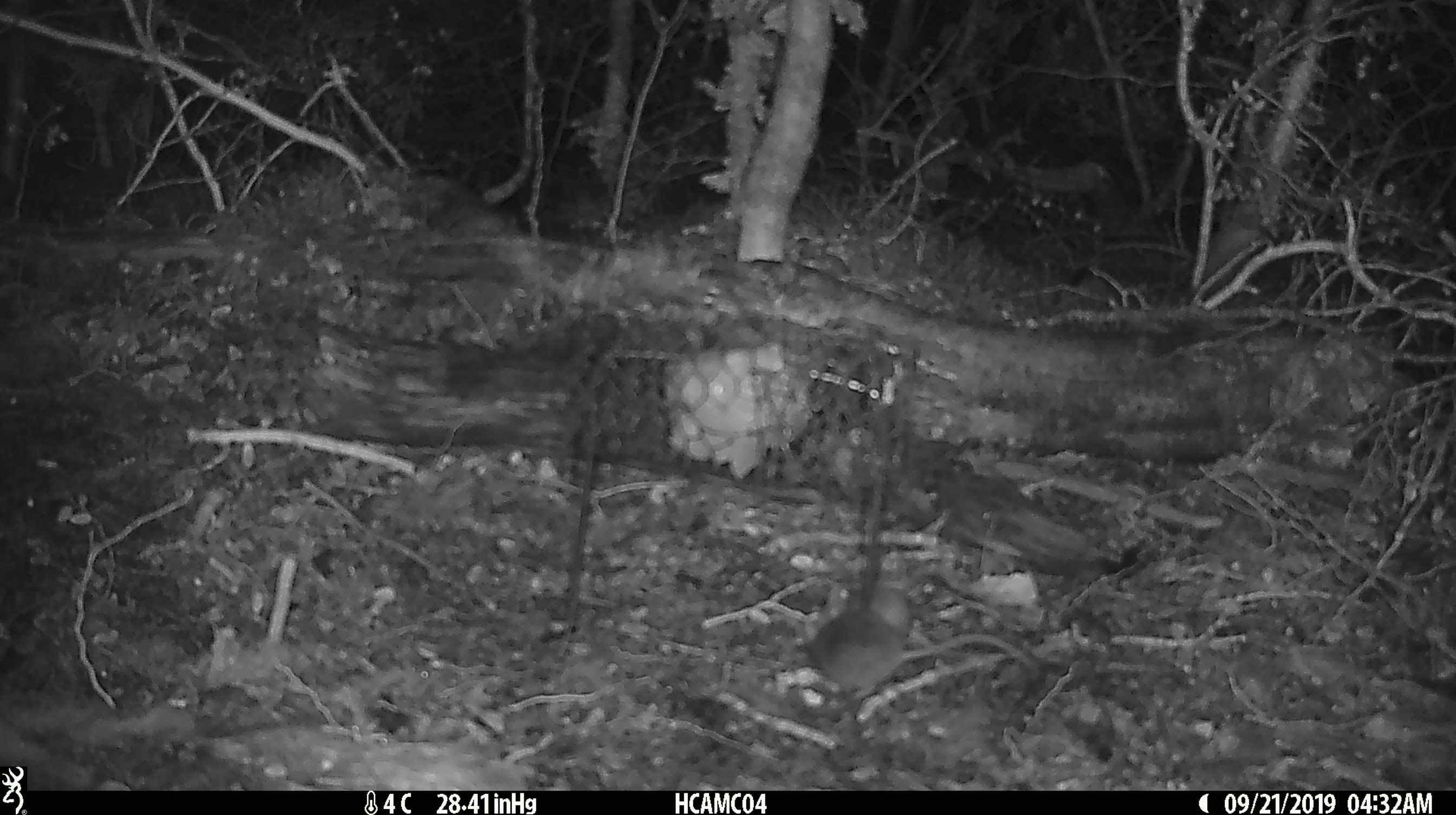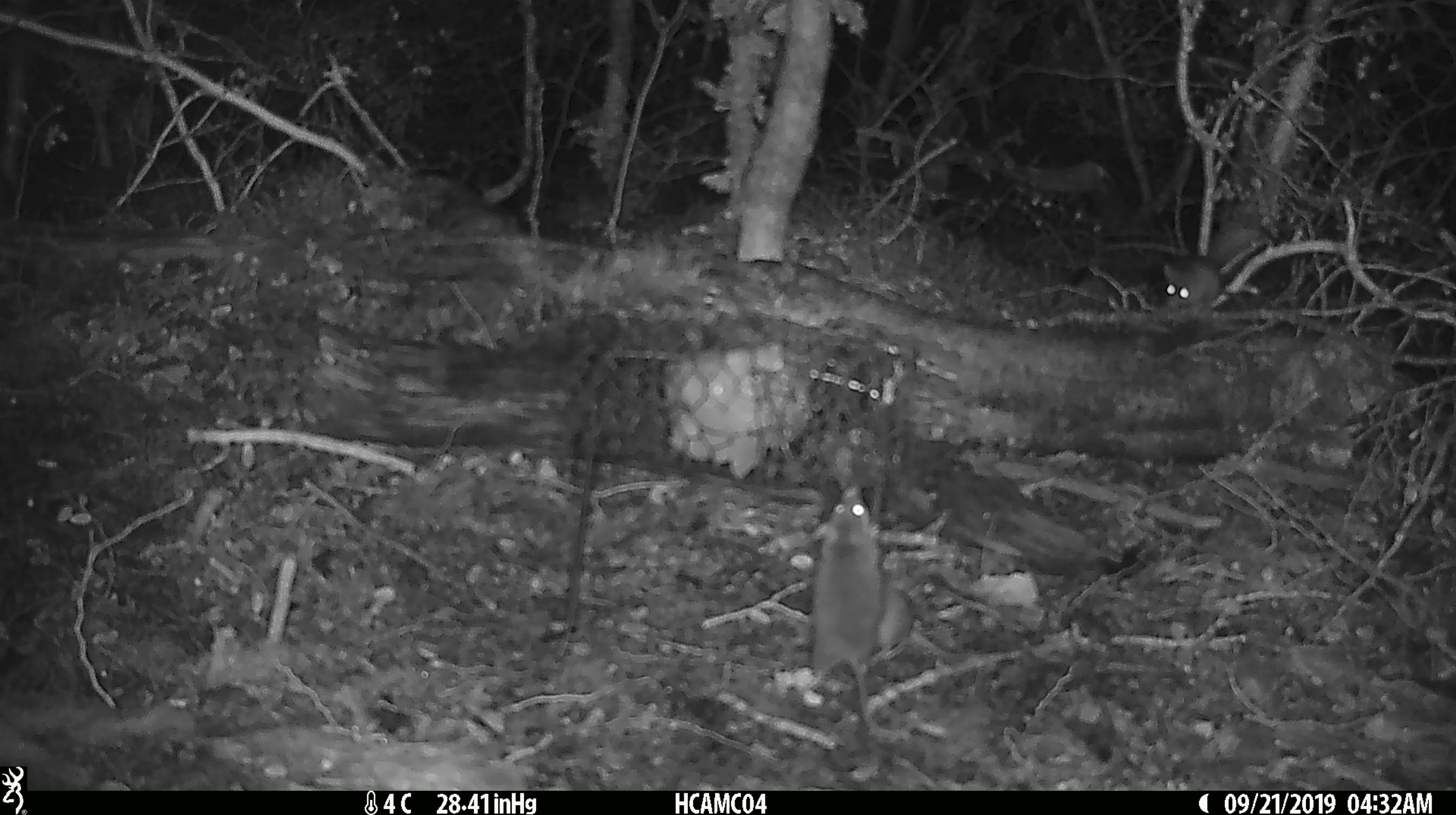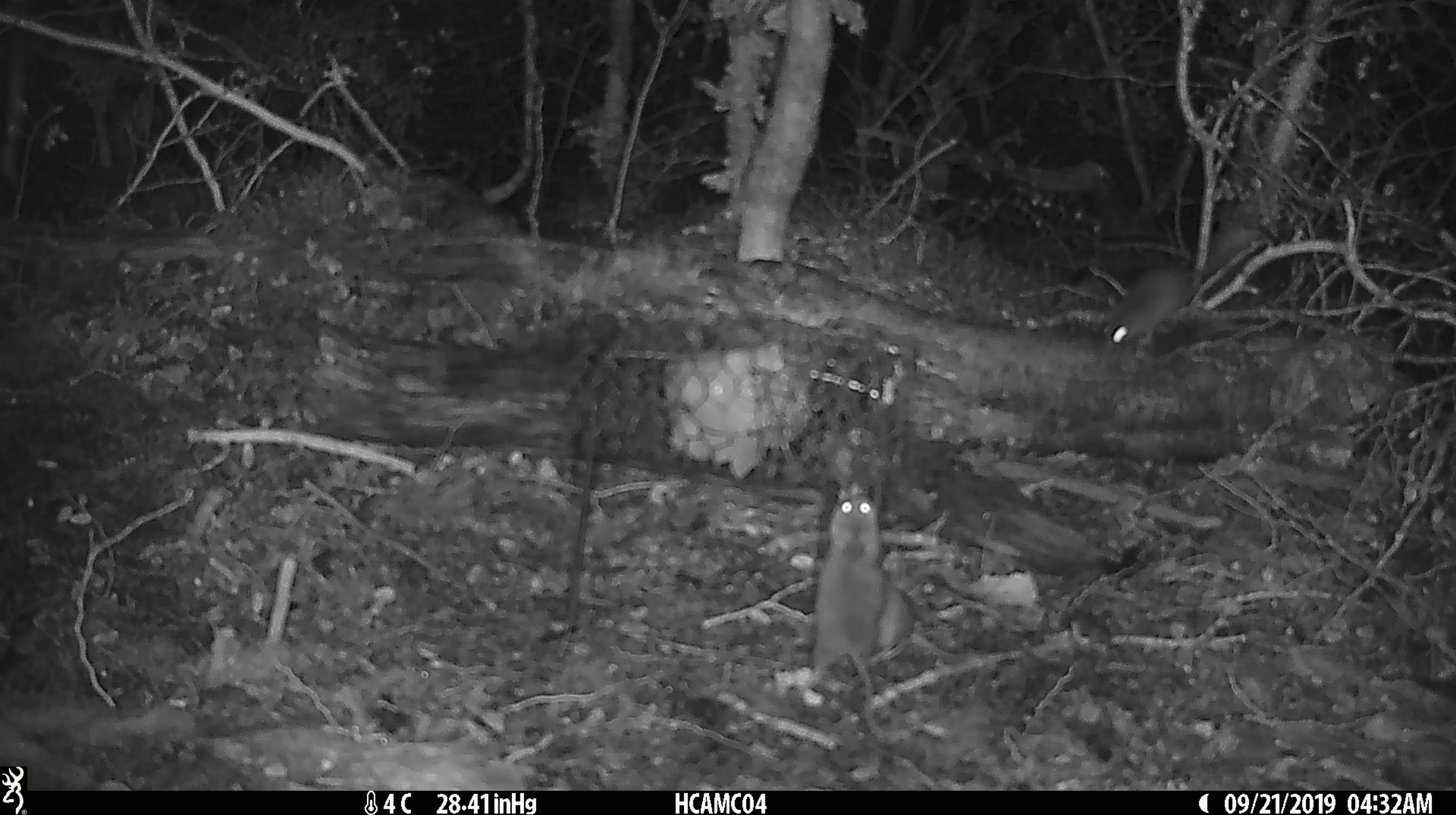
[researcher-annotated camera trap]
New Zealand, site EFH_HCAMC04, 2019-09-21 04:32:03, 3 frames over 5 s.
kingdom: Animalia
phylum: Chordata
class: Mammalia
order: Rodentia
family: Muridae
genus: Mus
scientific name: Mus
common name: mouse